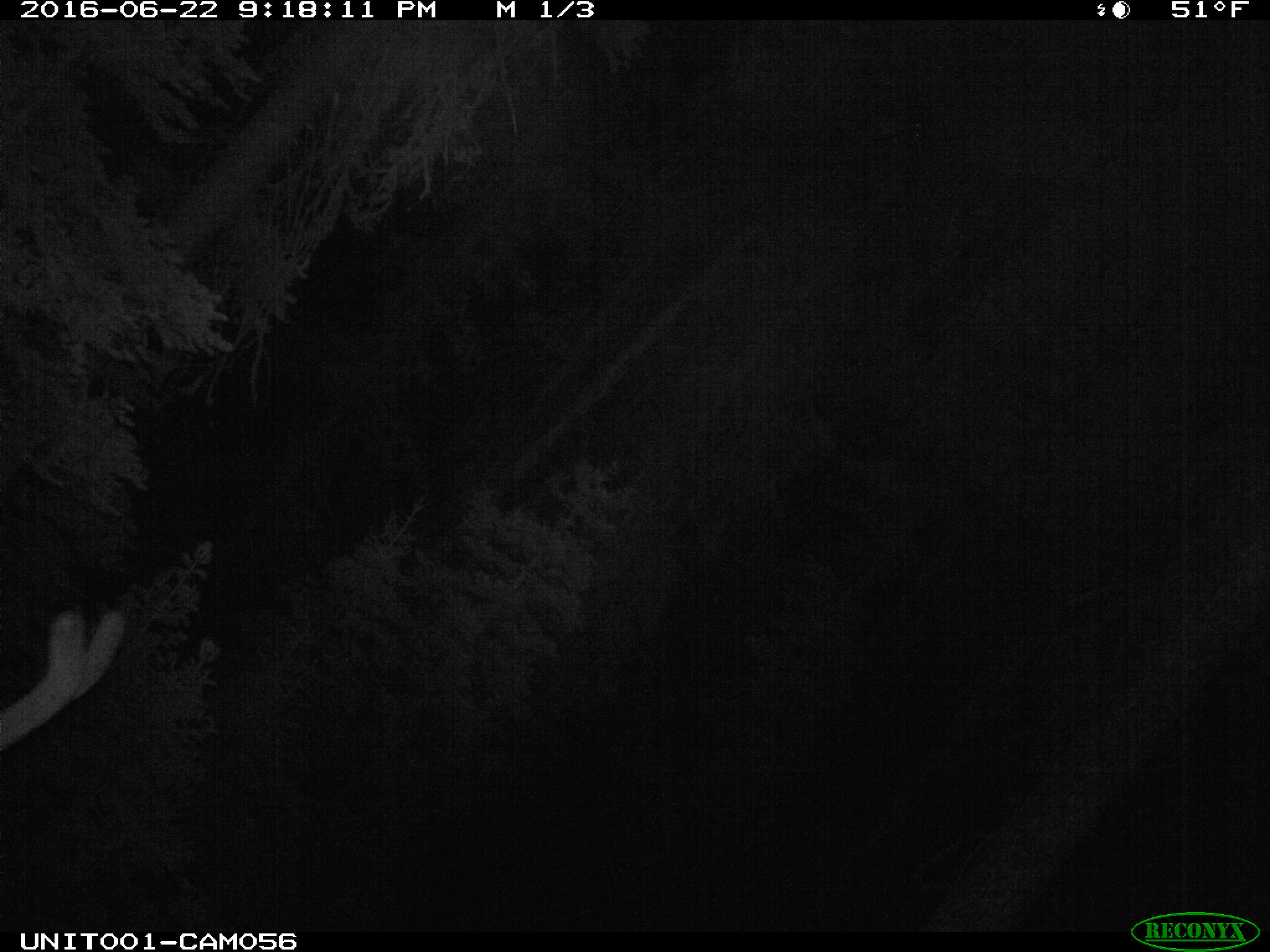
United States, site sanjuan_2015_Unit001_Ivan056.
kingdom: Animalia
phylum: Chordata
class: Mammalia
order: Artiodactyla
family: Cervidae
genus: Cervus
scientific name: Cervus elaphus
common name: red deer